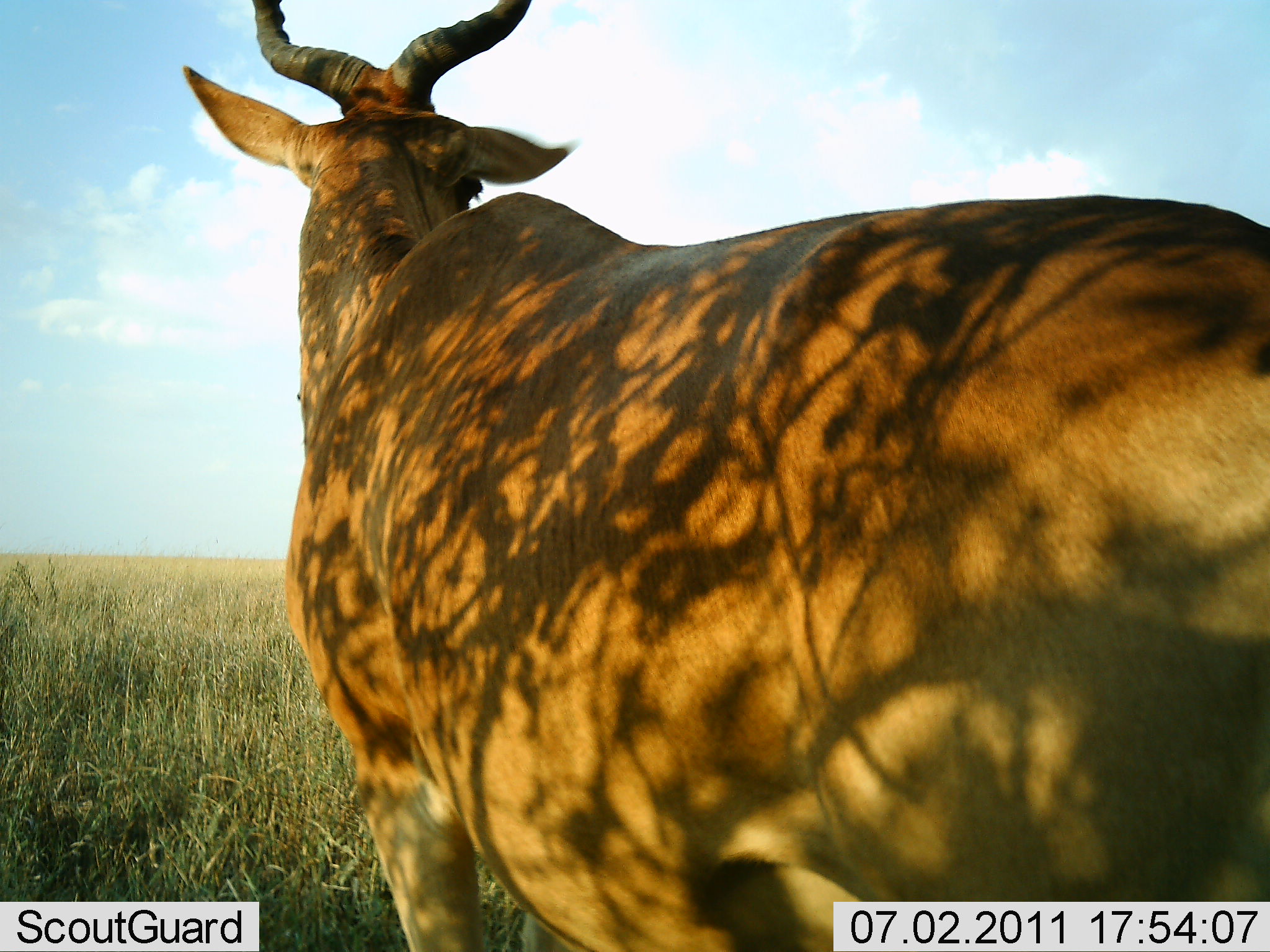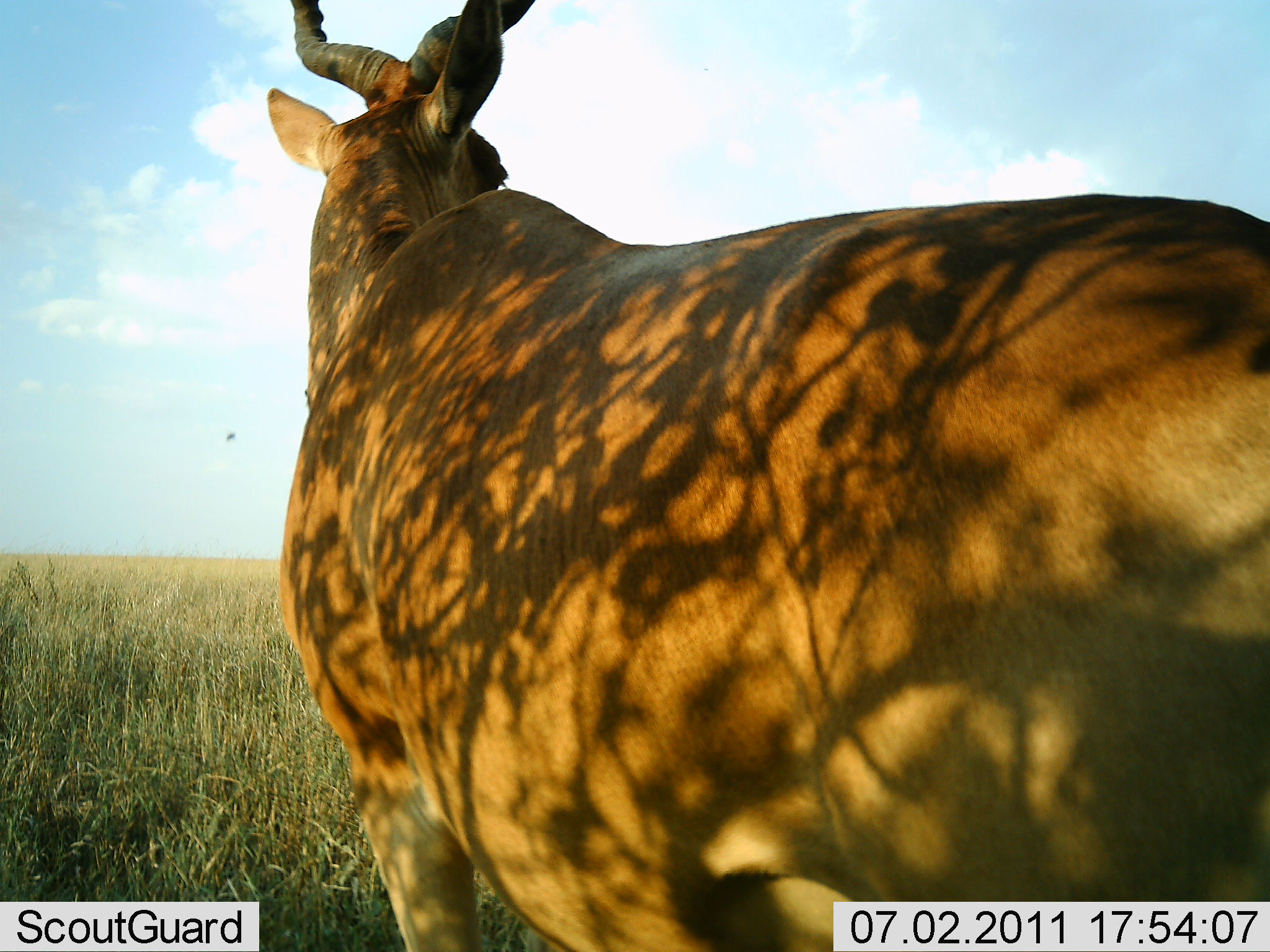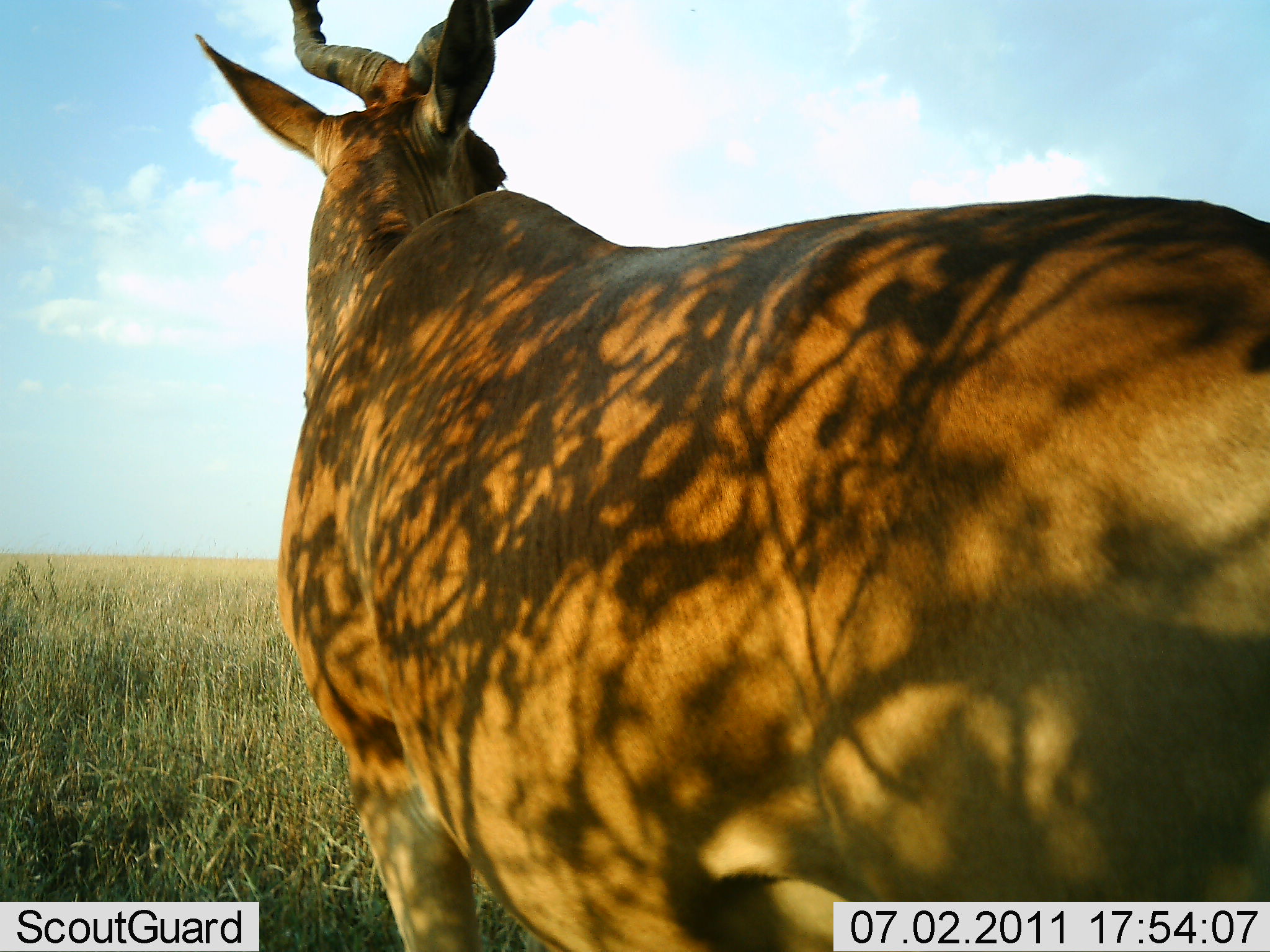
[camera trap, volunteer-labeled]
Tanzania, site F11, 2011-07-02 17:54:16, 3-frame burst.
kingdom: Animalia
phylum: Chordata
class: Mammalia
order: Artiodactyla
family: Bovidae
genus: Alcelaphus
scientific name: Alcelaphus buselaphus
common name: hartebeest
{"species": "hartebeest (Alcelaphus buselaphus)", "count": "1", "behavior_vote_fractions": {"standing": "92%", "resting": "0%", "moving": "8%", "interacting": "0%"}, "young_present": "0%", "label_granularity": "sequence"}